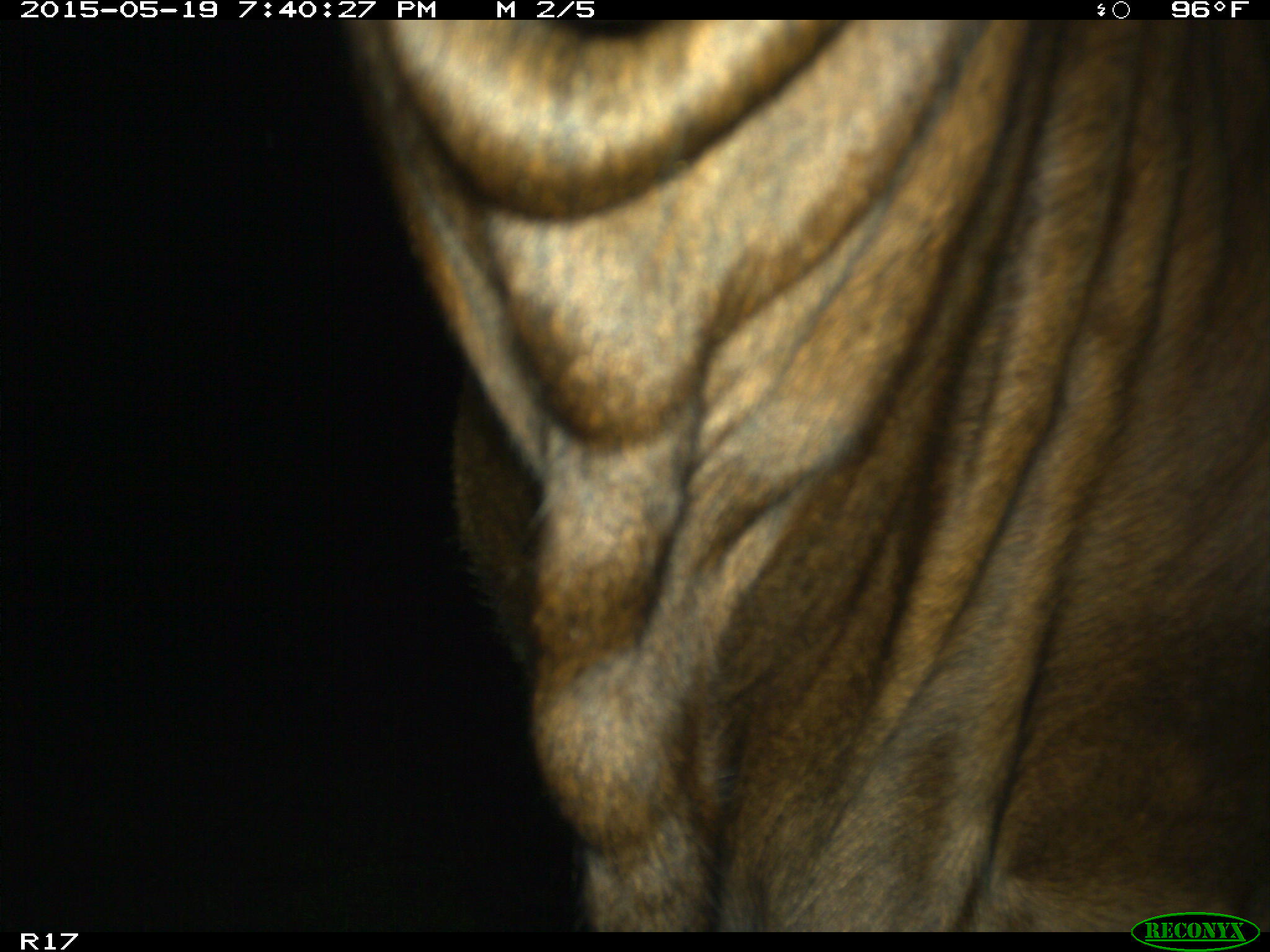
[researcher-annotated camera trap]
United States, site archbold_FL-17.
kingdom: Animalia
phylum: Chordata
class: Mammalia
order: Artiodactyla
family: Bovidae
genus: Bos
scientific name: Bos taurus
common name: domestic cow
Bos taurus (domestic cow).